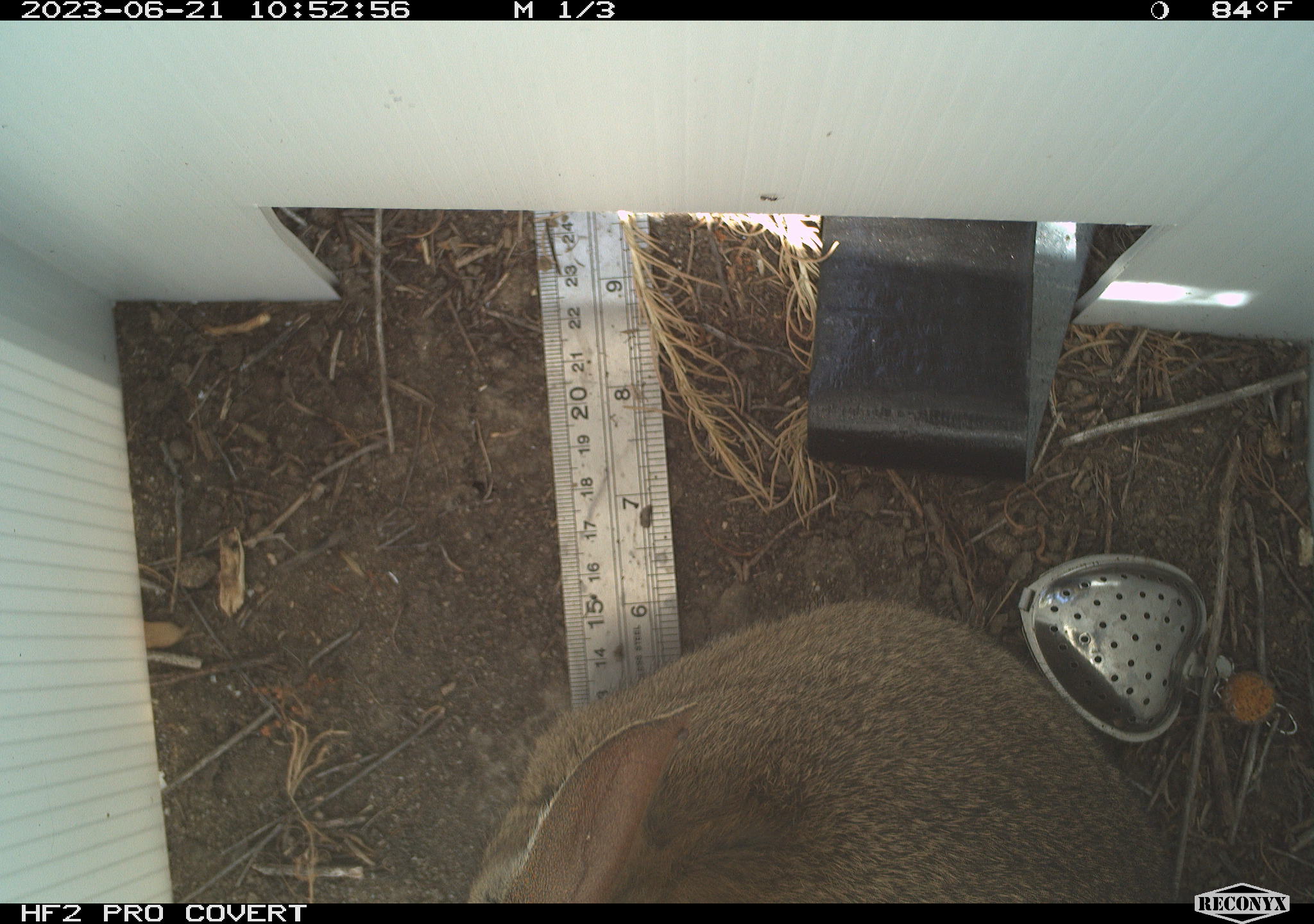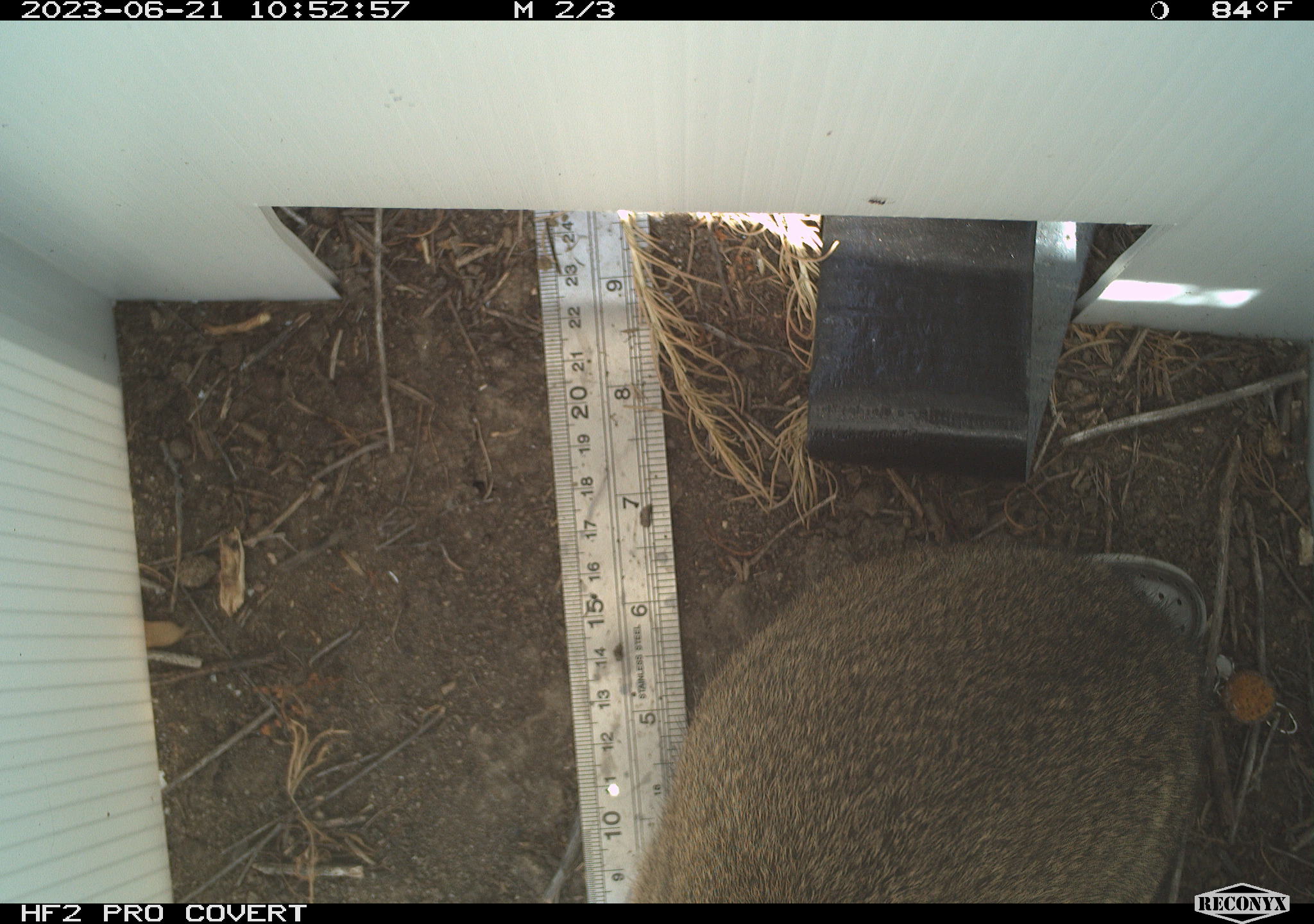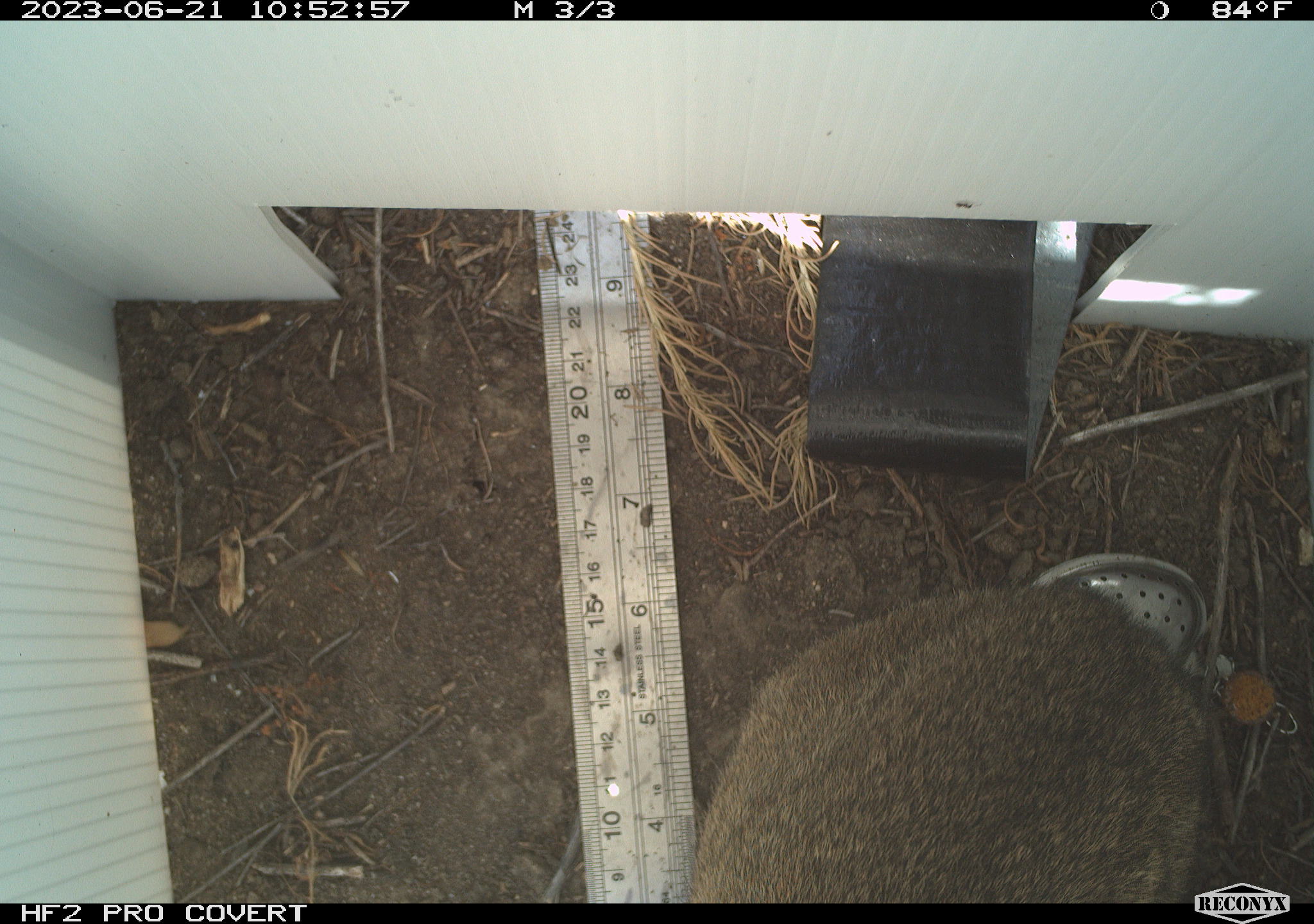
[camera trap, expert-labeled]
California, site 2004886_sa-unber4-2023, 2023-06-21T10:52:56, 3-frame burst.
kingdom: Animalia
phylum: Chordata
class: Mammalia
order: Lagomorpha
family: Leporidae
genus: Sylvilagus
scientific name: Sylvilagus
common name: cottontail rabbits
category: sylvilagus species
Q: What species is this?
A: Sylvilagus species (cottontail rabbits) (Sylvilagus).